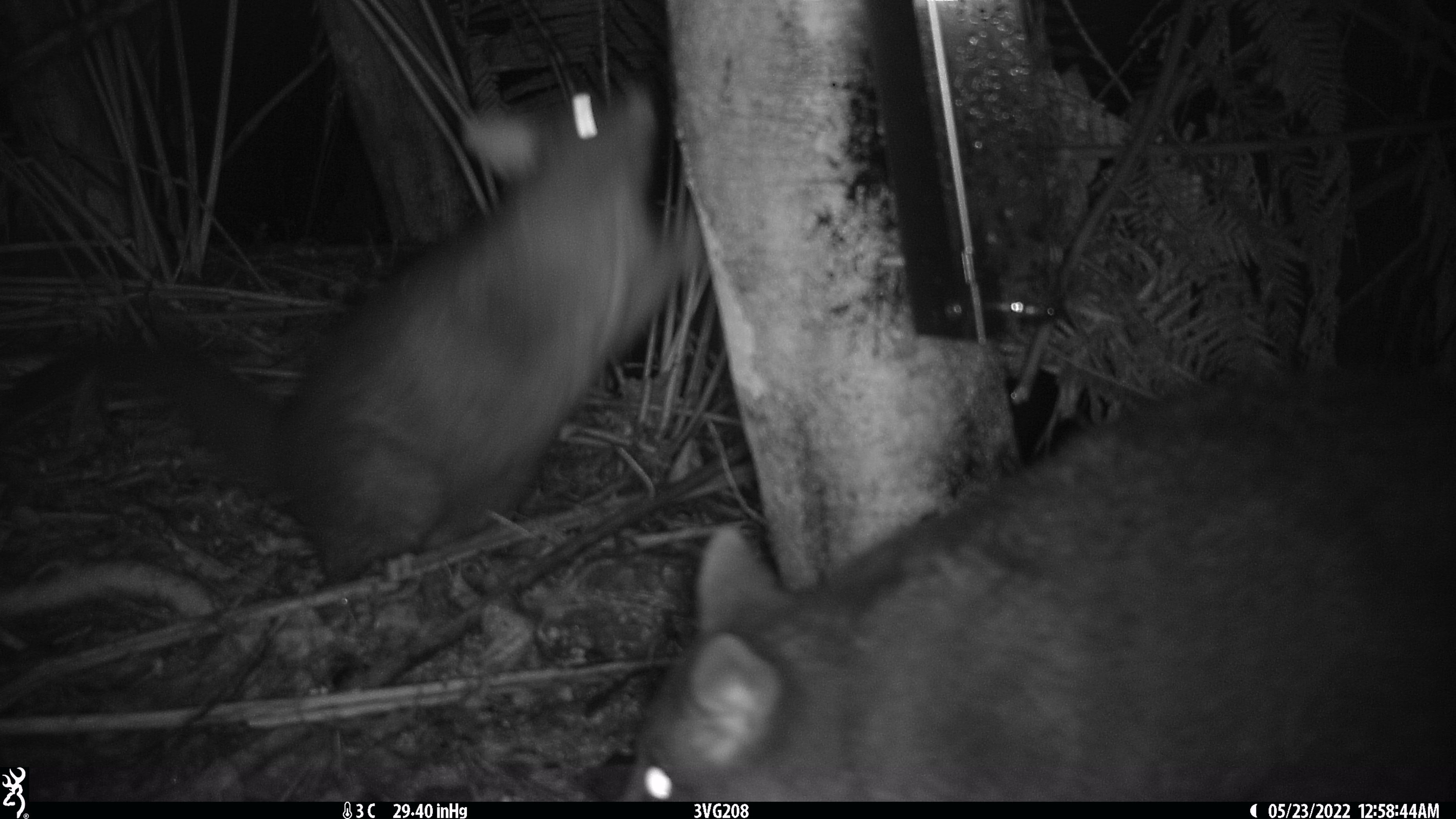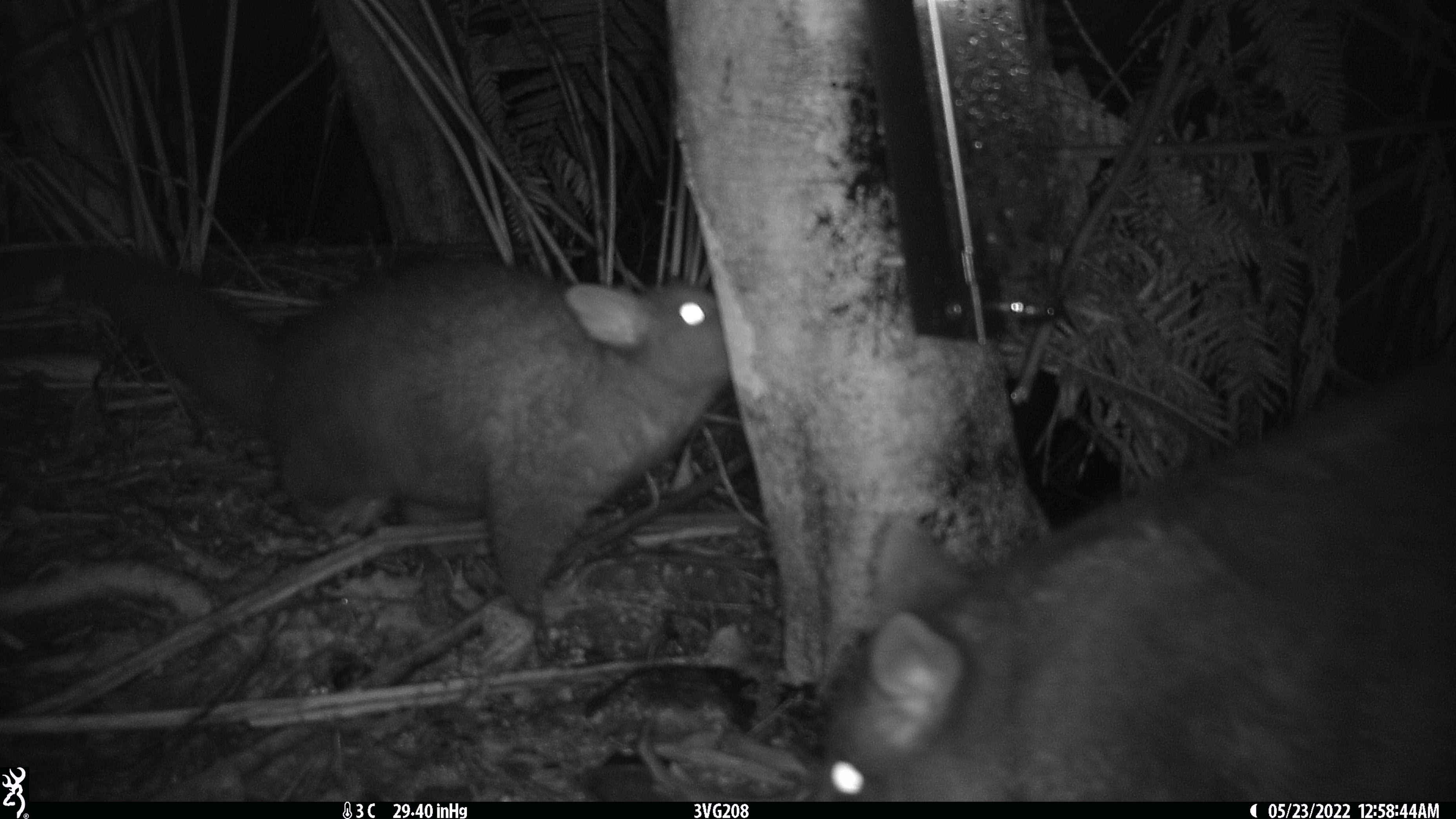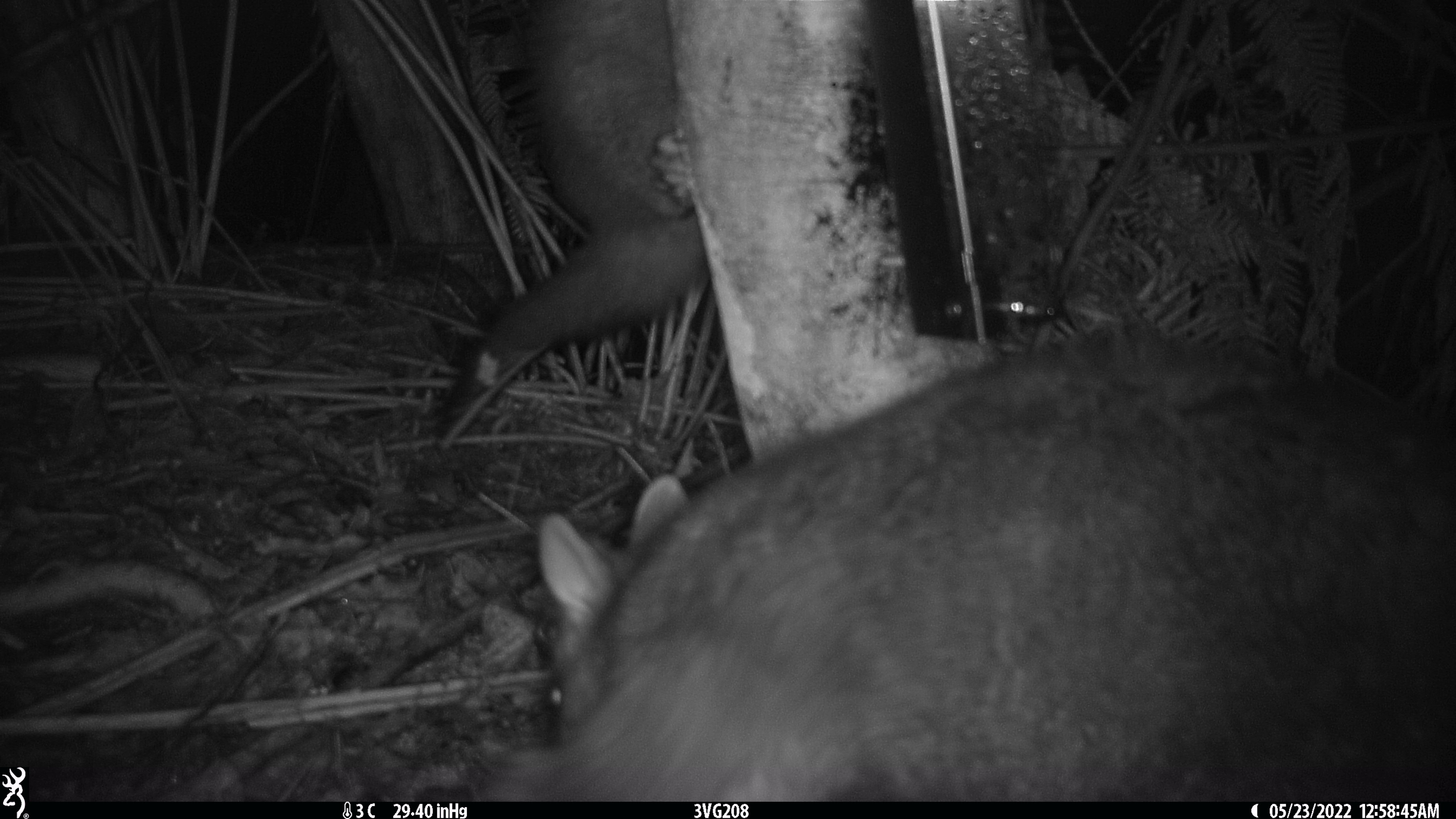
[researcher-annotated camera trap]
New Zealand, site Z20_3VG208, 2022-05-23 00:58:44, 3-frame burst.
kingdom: Animalia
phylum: Chordata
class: Mammalia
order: Diprotodontia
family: Phalangeridae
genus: Trichosurus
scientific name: Trichosurus vulpecula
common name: common brushtail possum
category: possum